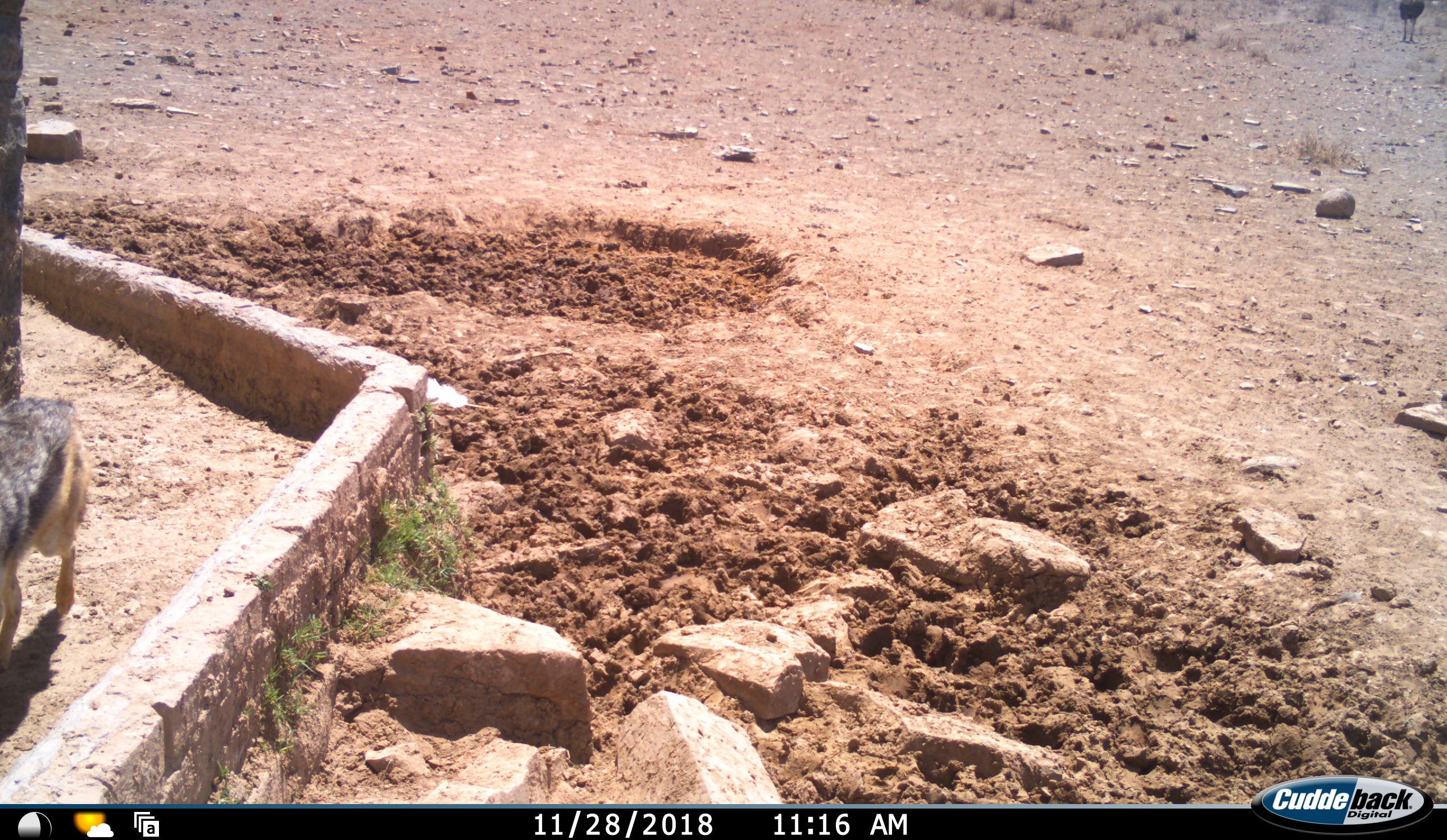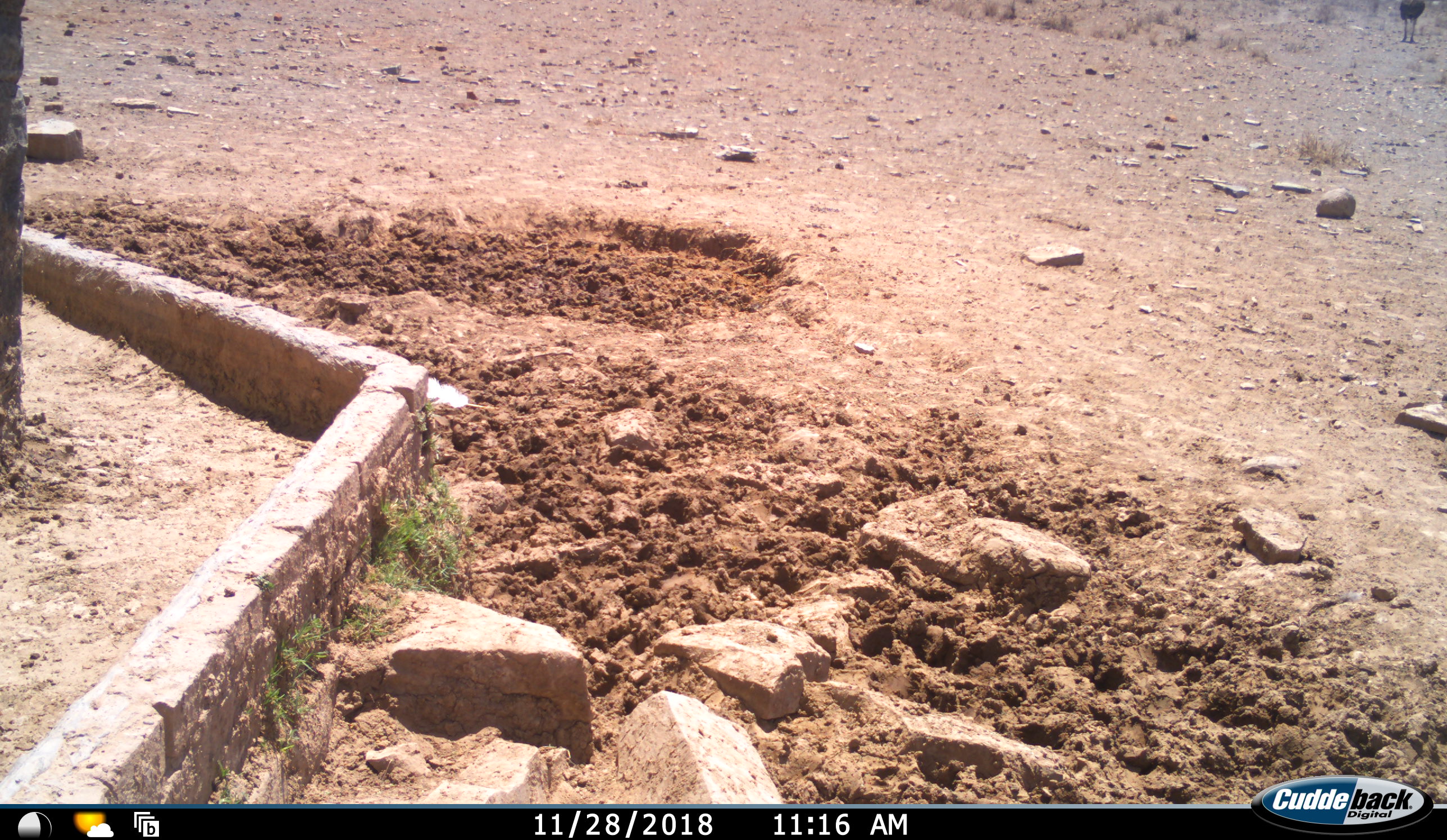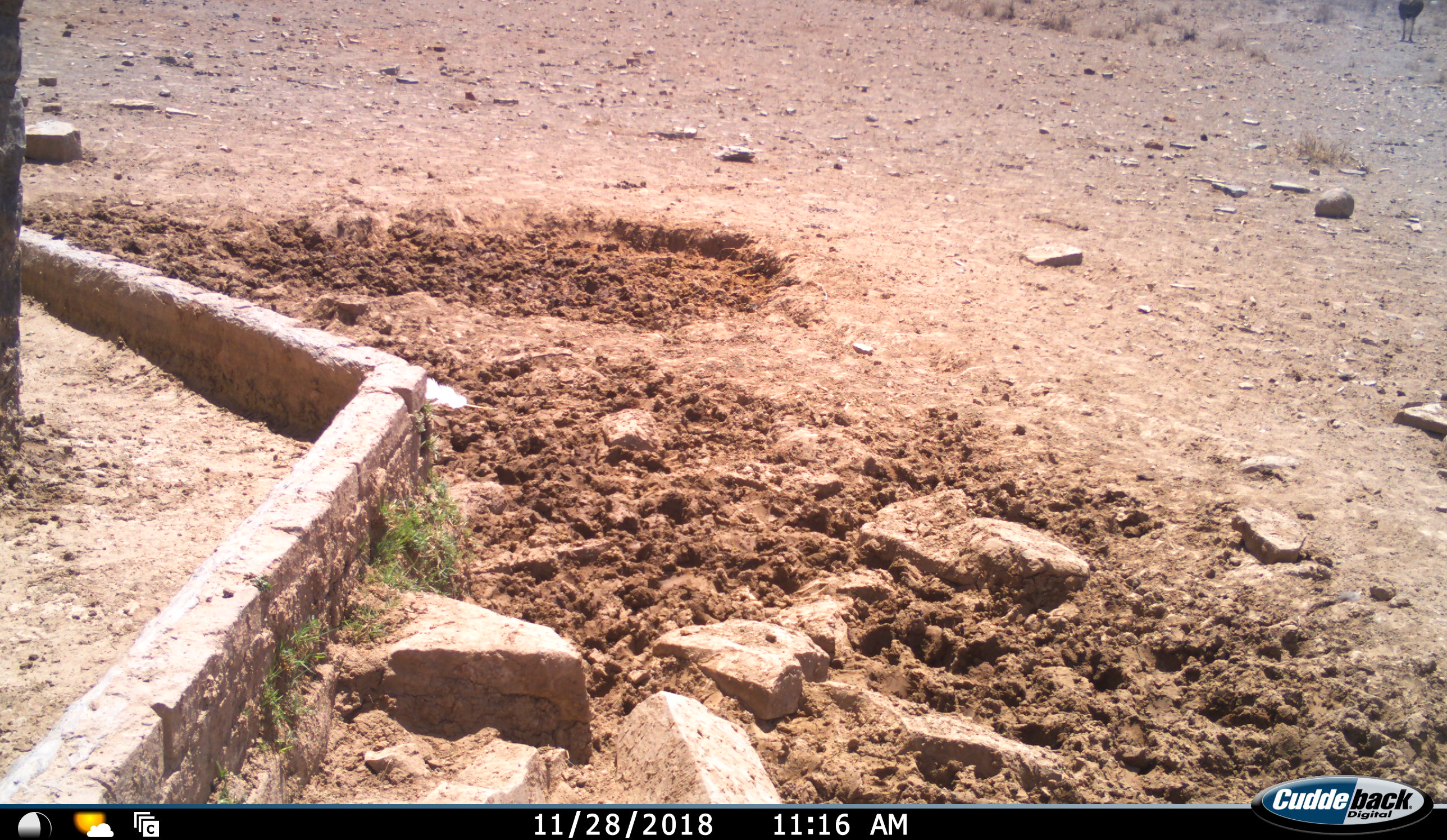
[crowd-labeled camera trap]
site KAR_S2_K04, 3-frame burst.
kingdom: Animalia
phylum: Chordata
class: Mammalia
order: Carnivora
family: Canidae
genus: Lupulella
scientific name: Lupulella mesomelas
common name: black-backed jackal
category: jackalblackbacked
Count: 1.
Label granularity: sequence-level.